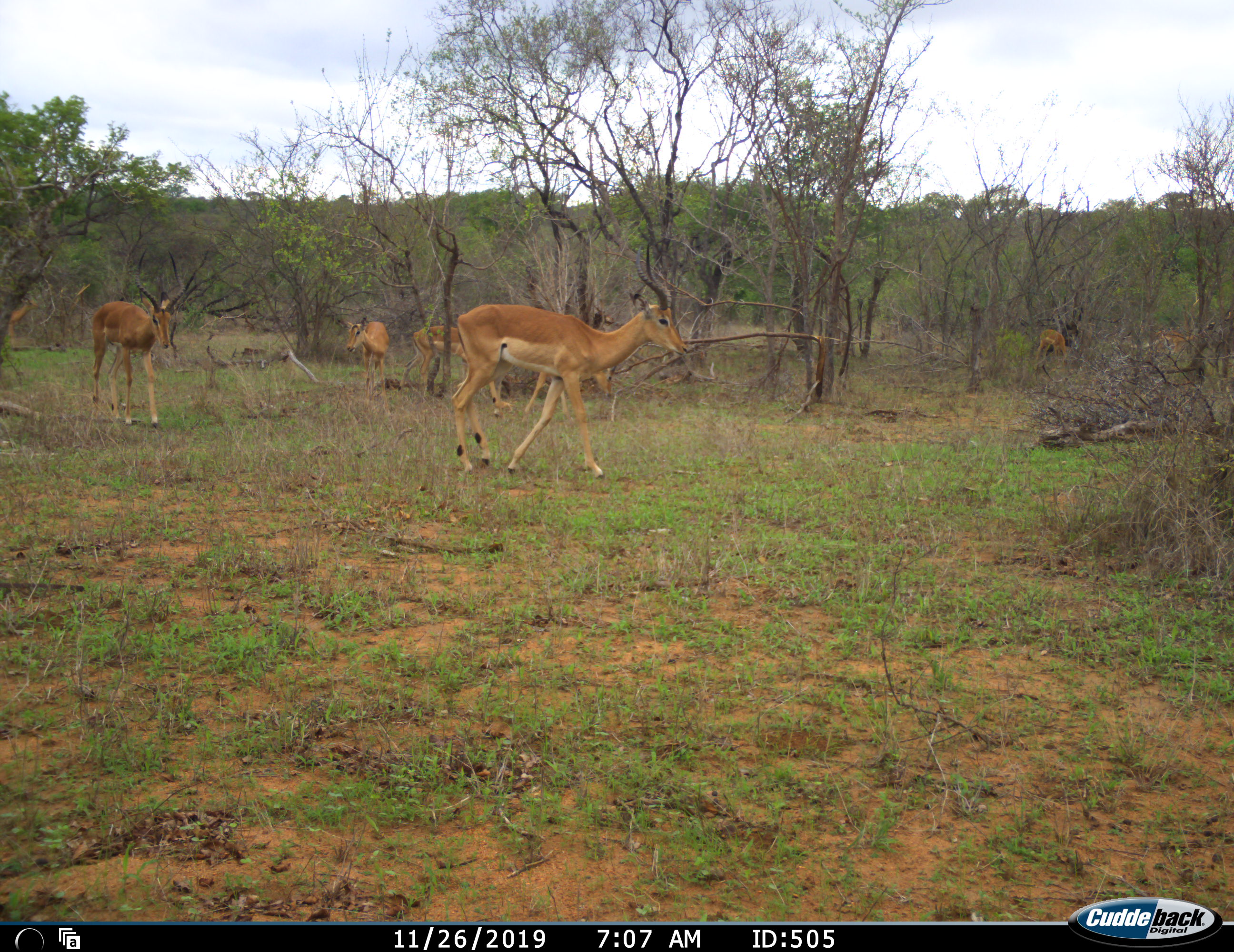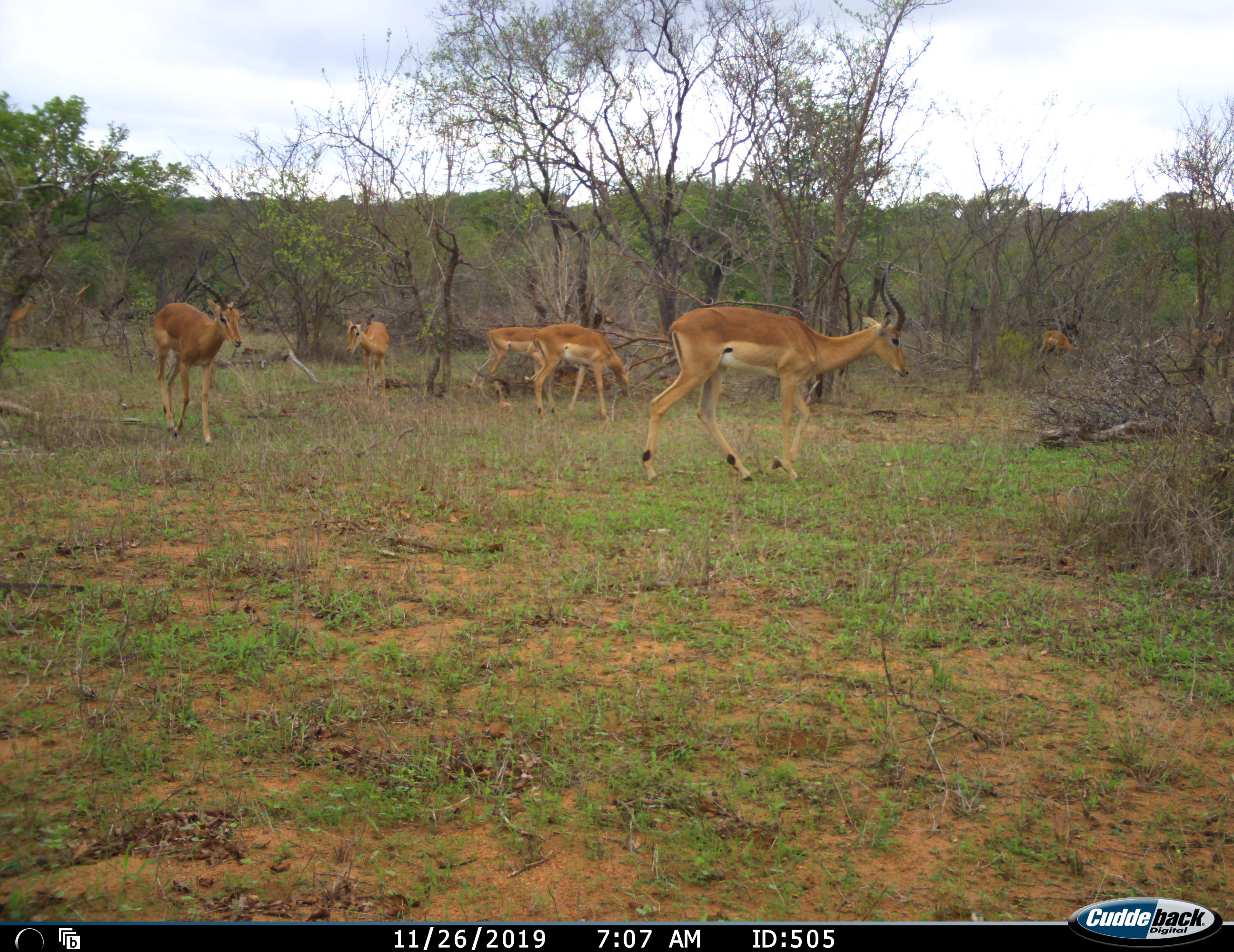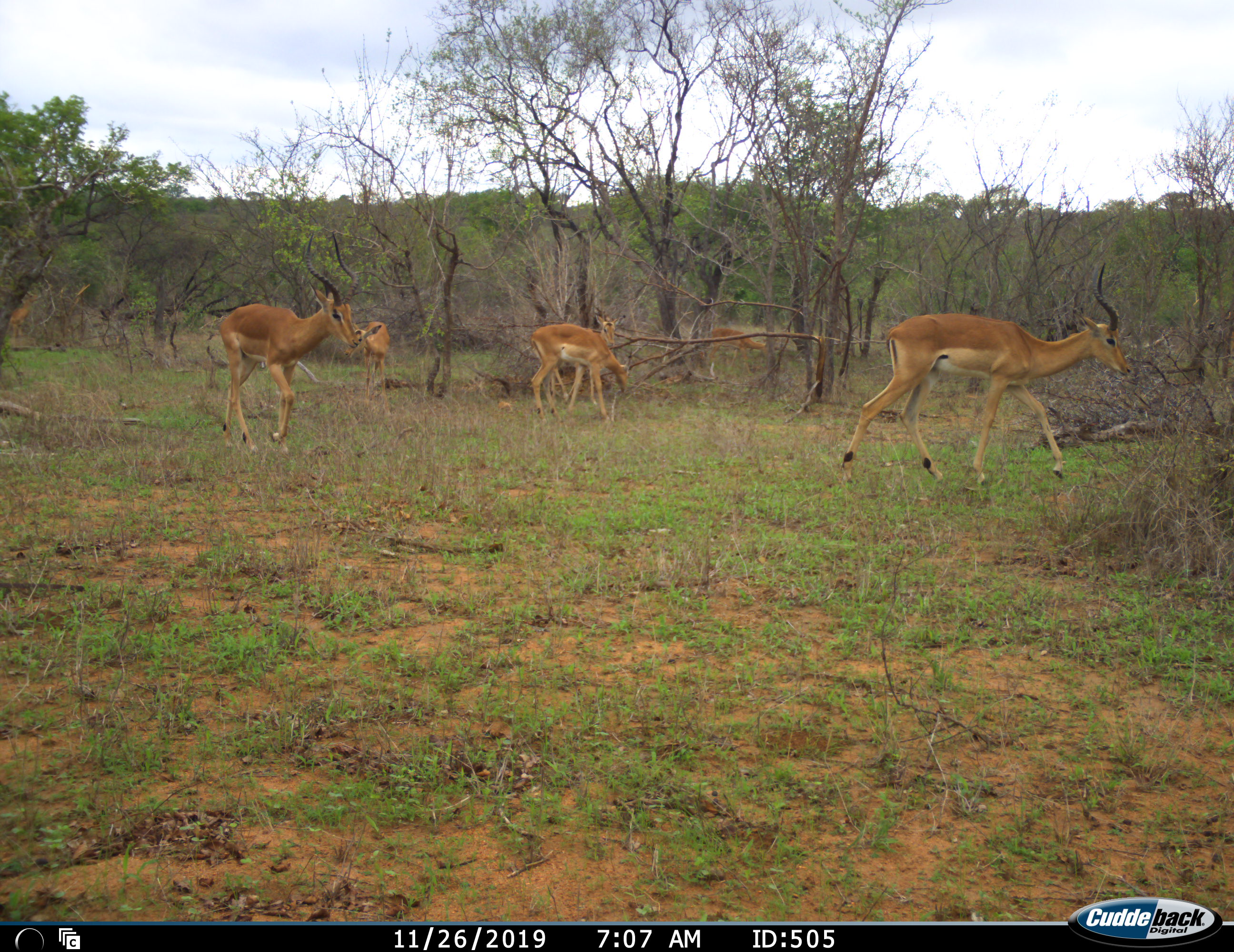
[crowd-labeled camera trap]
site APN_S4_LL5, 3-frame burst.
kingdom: Animalia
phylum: Chordata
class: Mammalia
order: Artiodactyla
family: Bovidae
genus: Aepyceros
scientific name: Aepyceros melampus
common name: impala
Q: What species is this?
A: Impala (Aepyceros melampus).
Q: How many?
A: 8.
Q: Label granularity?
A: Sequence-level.